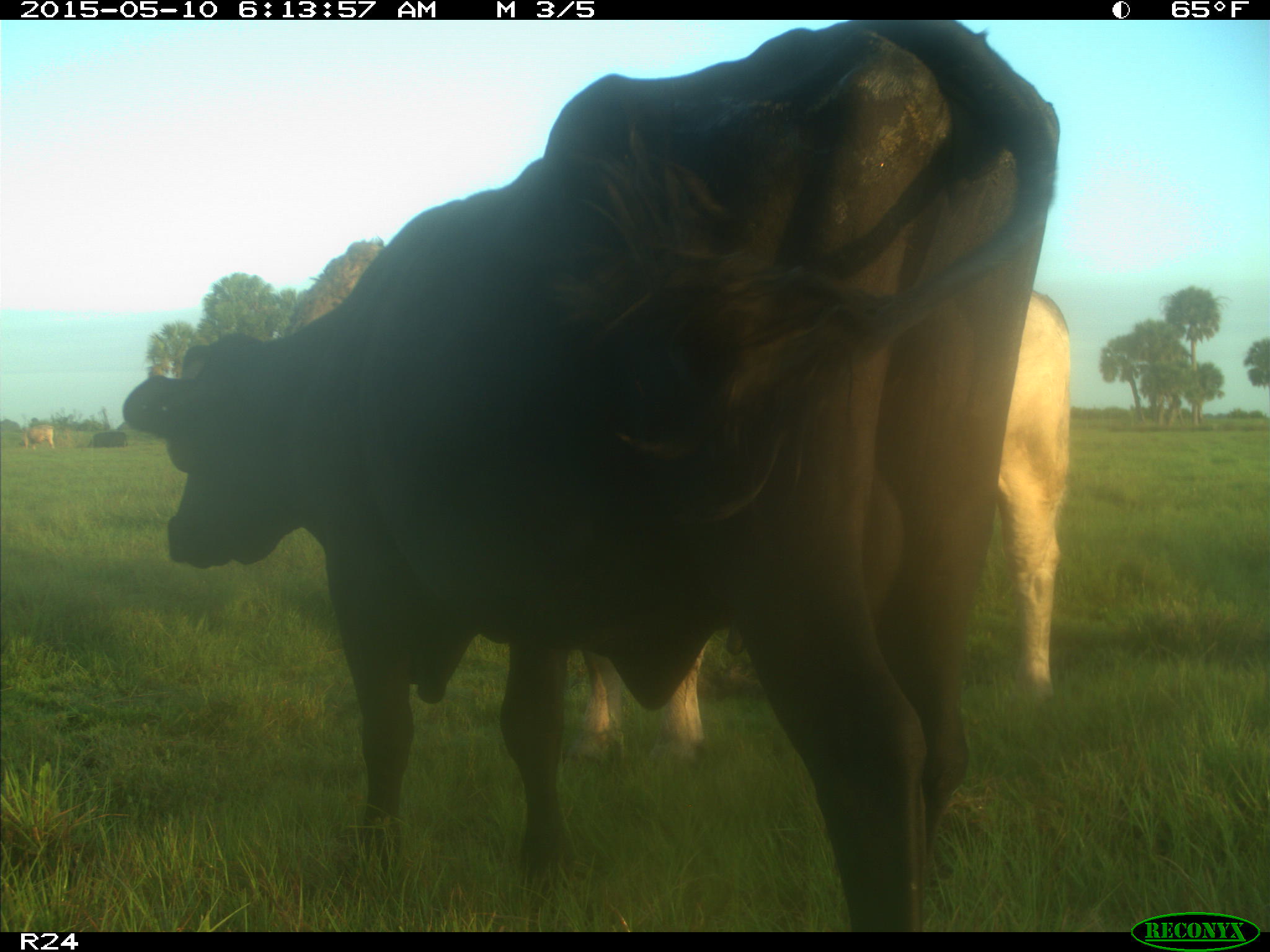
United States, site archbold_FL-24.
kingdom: Animalia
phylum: Chordata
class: Mammalia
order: Artiodactyla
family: Bovidae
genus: Bos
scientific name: Bos taurus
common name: domestic cow